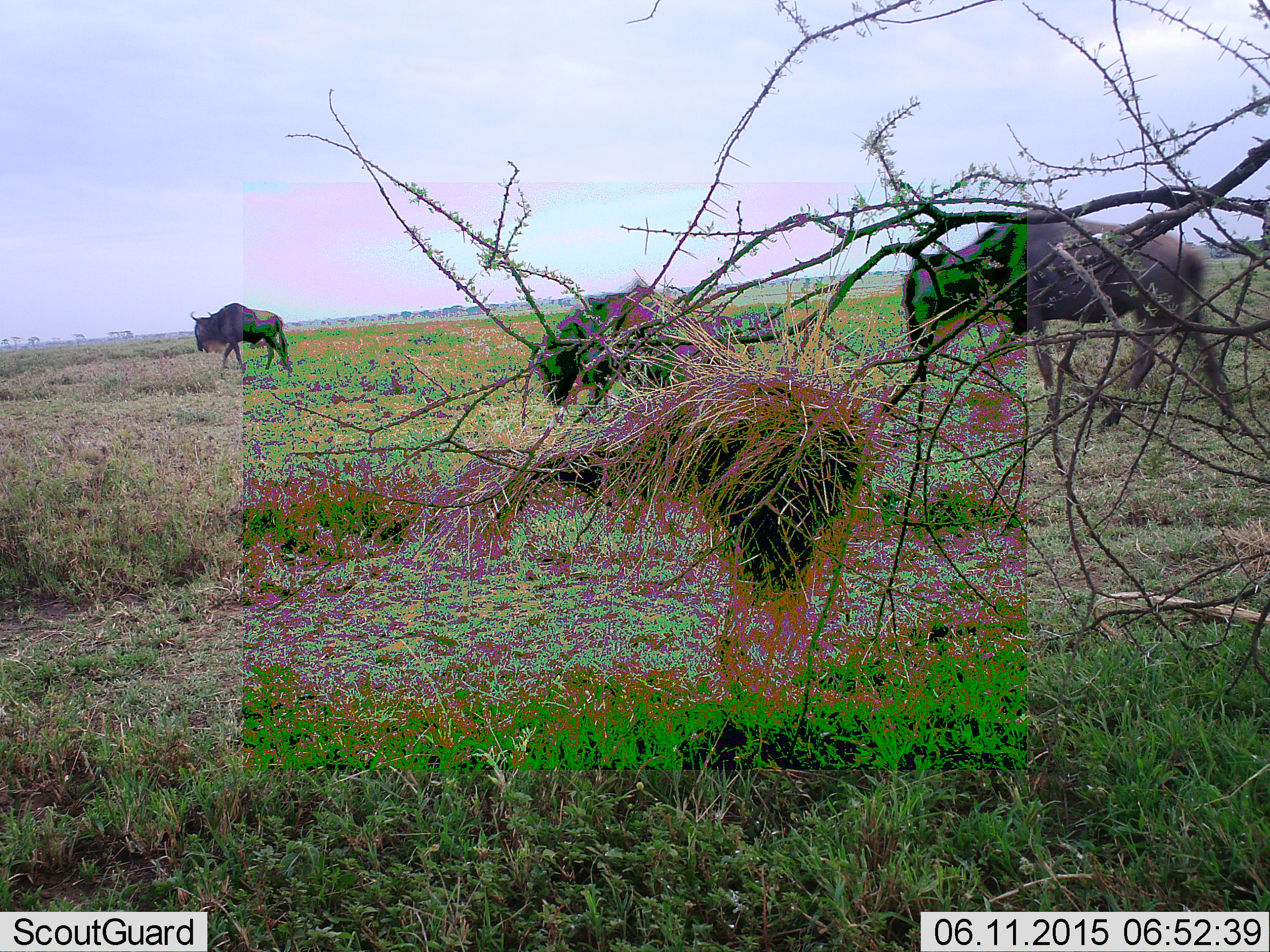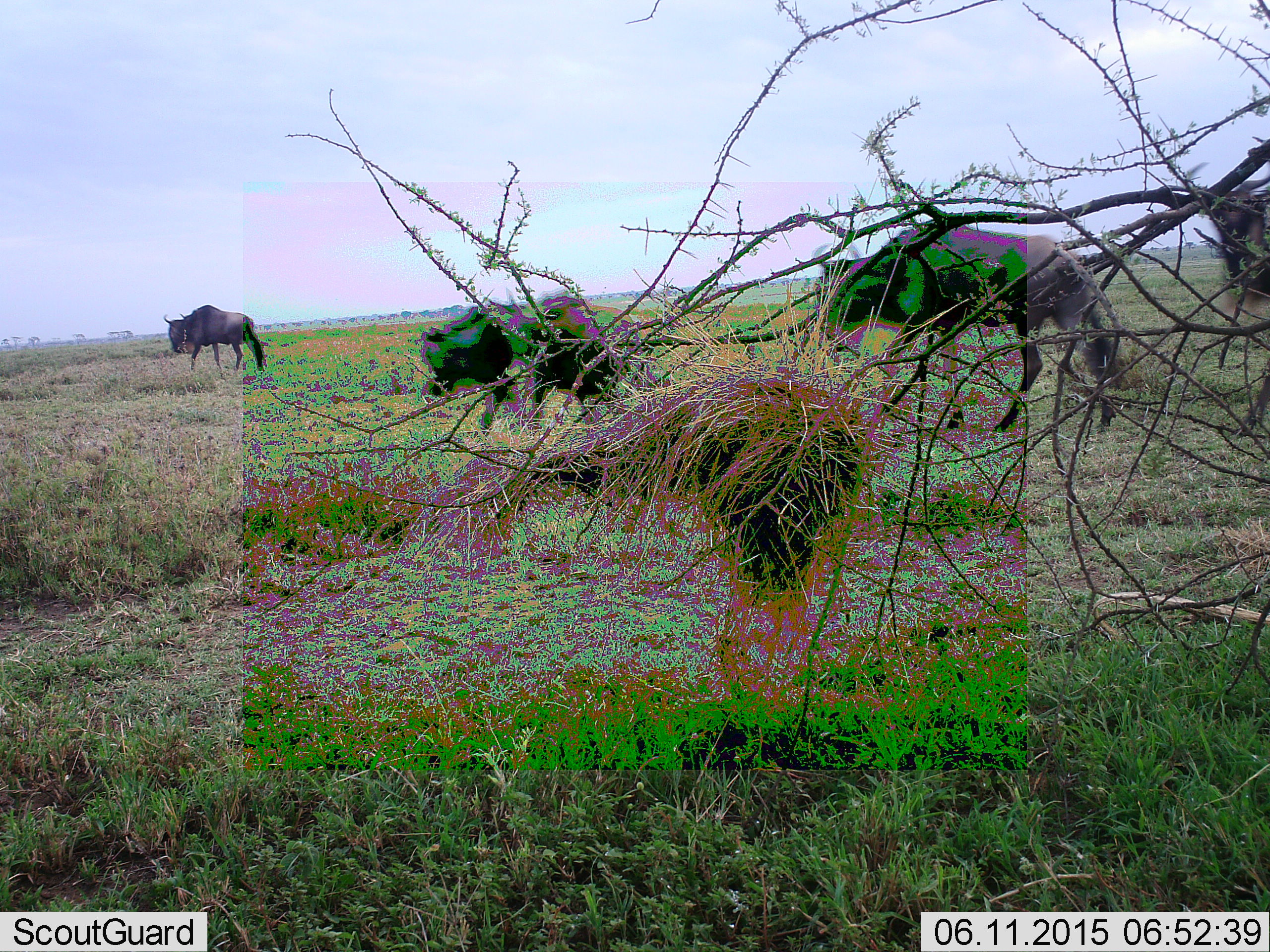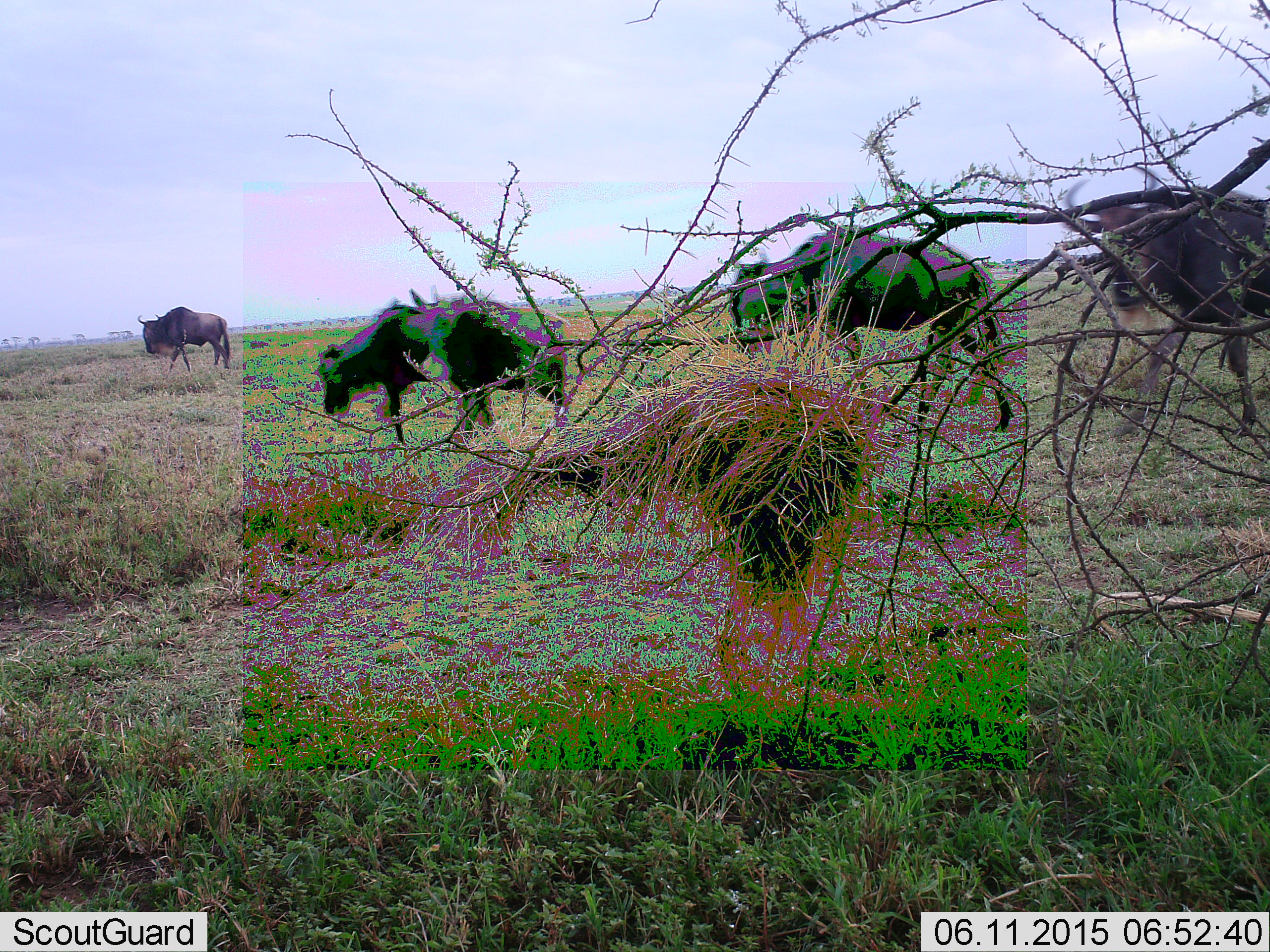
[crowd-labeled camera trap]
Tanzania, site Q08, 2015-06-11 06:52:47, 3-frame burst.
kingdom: Animalia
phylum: Chordata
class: Mammalia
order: Artiodactyla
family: Bovidae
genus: Connochaetes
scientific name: Connochaetes taurinus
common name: blue wildebeest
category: wildebeest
Wildebeest (blue wildebeest) (Connochaetes taurinus), count 4. Behavior (volunteer vote fractions): standing 0%, resting 0%, moving 100%, interacting 0%. Young present (vote fraction): 10%. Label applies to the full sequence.